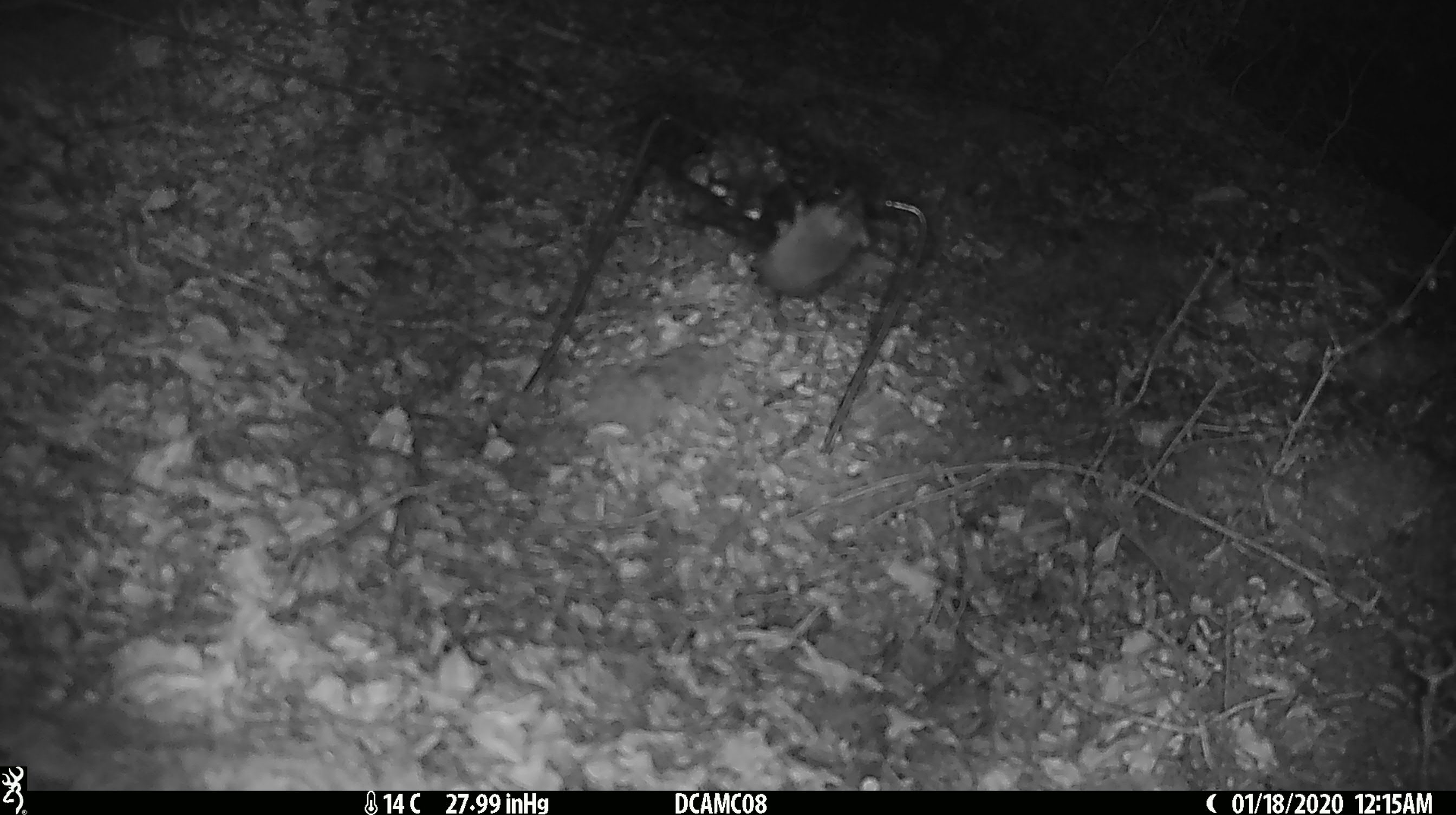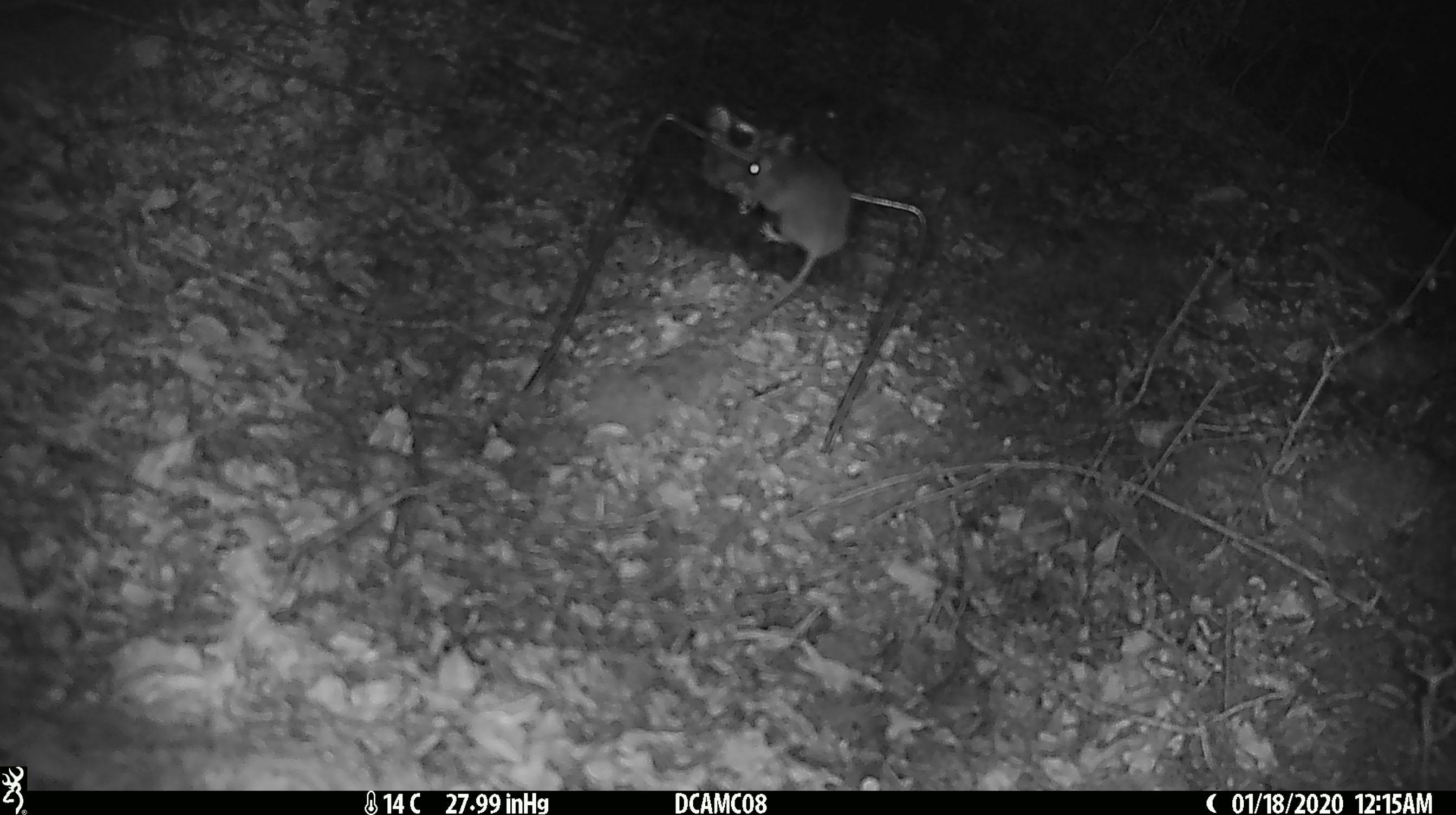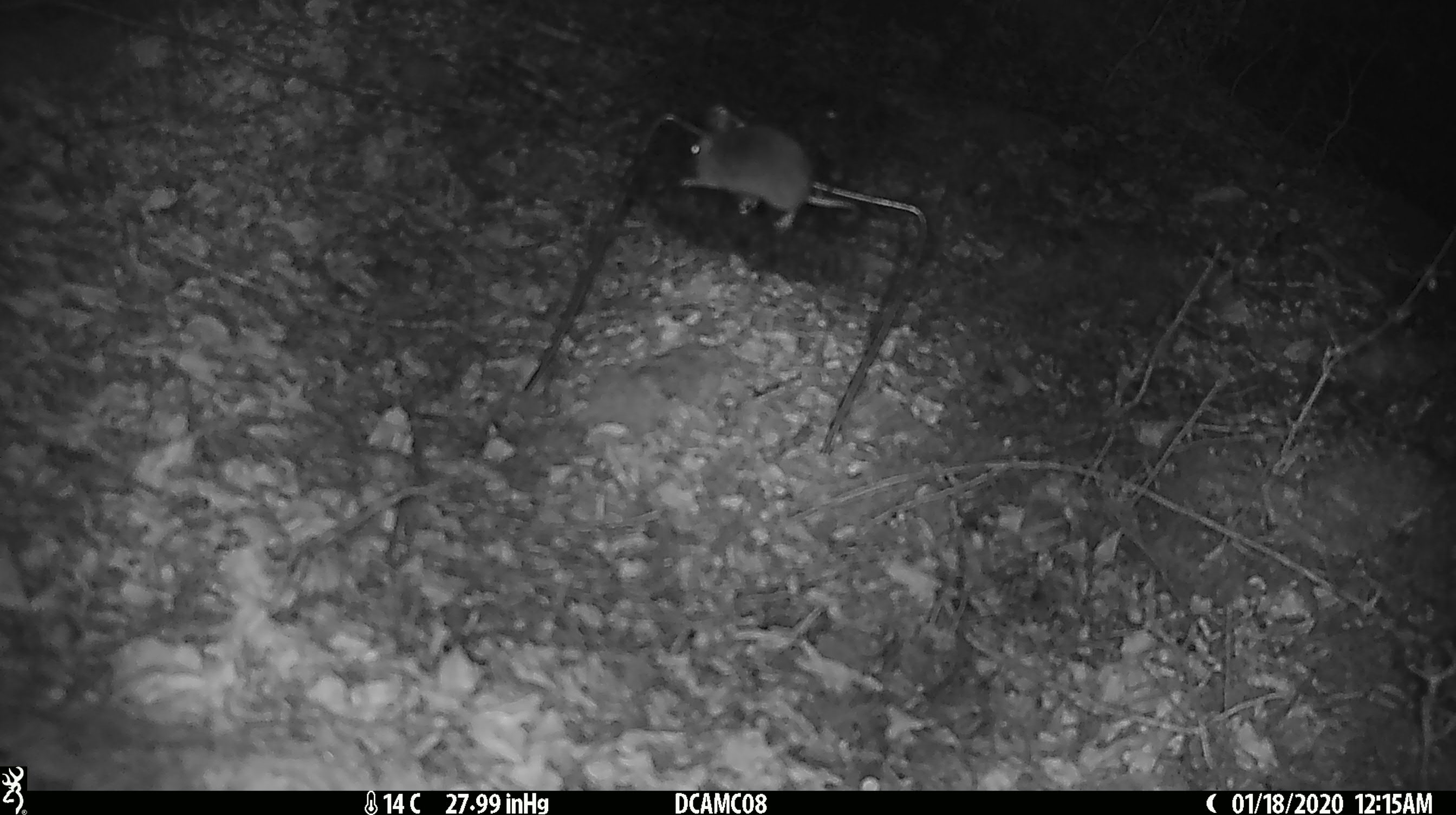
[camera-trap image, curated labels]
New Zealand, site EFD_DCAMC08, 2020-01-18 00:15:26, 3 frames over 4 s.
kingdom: Animalia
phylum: Chordata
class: Mammalia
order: Rodentia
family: Muridae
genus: Mus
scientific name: Mus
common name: mouse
Mouse (Mus).